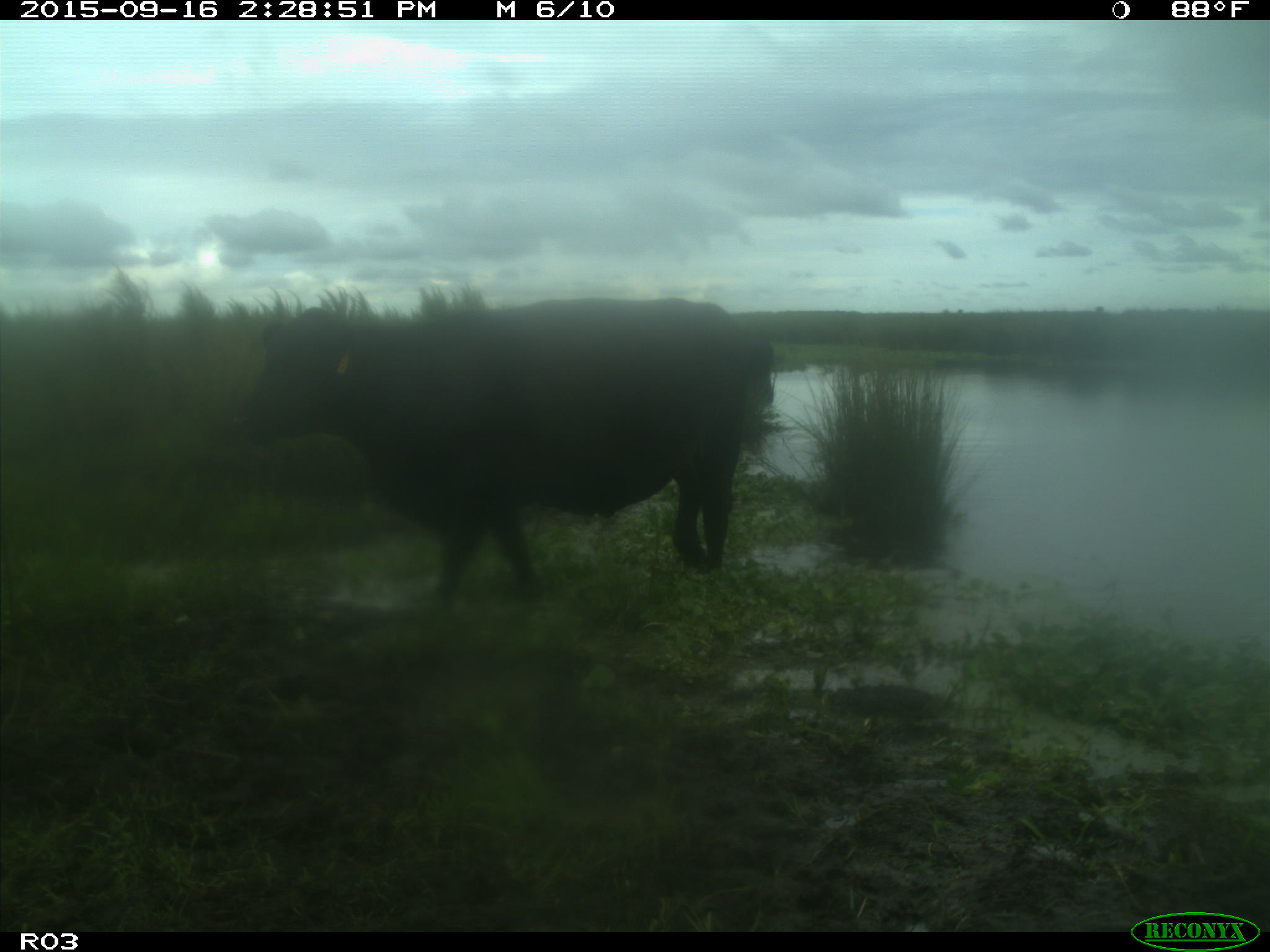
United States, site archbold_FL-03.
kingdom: Animalia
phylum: Chordata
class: Mammalia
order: Artiodactyla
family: Bovidae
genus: Bos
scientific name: Bos taurus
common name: domestic cow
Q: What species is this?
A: Bos taurus (domestic cow).